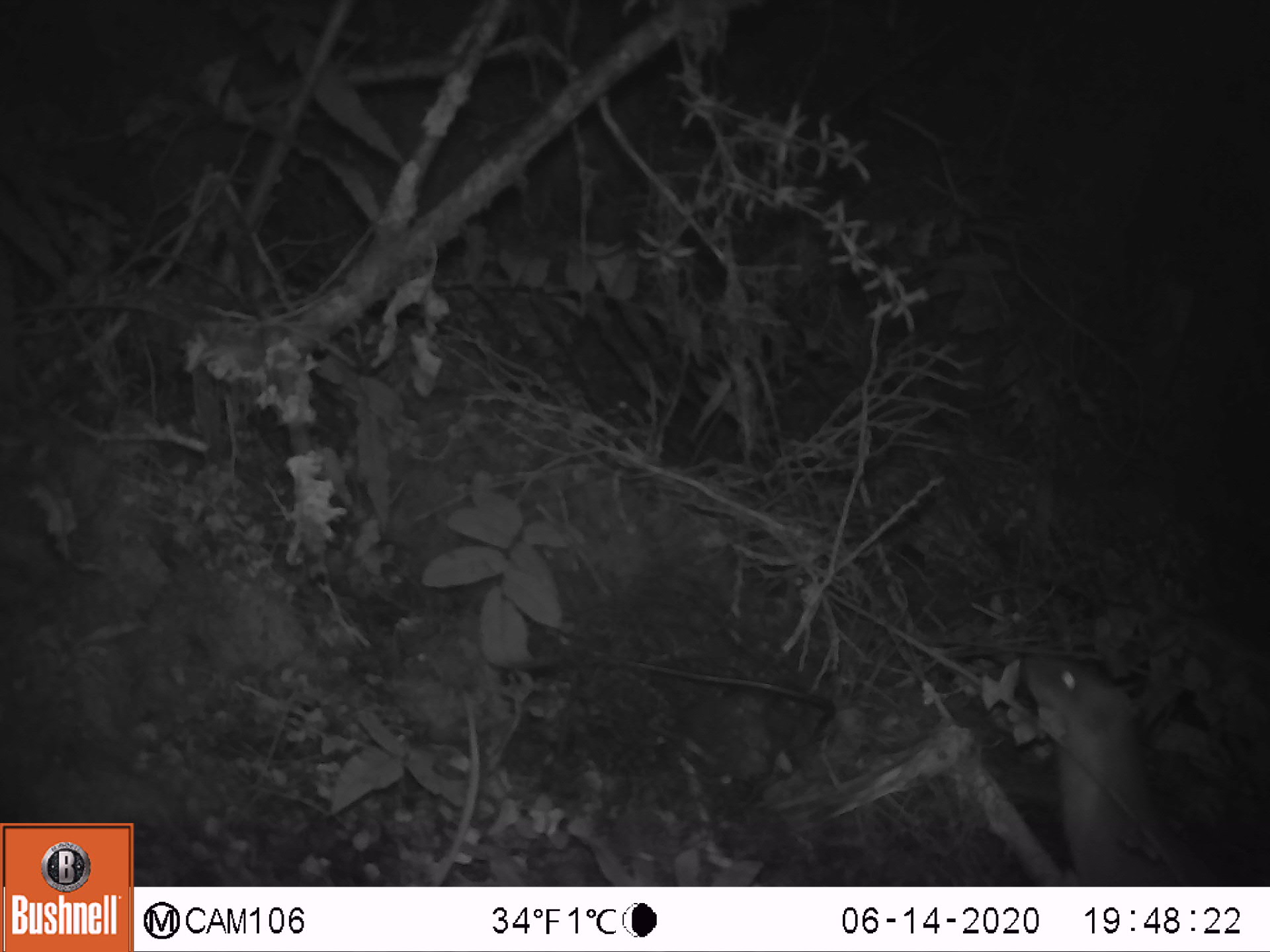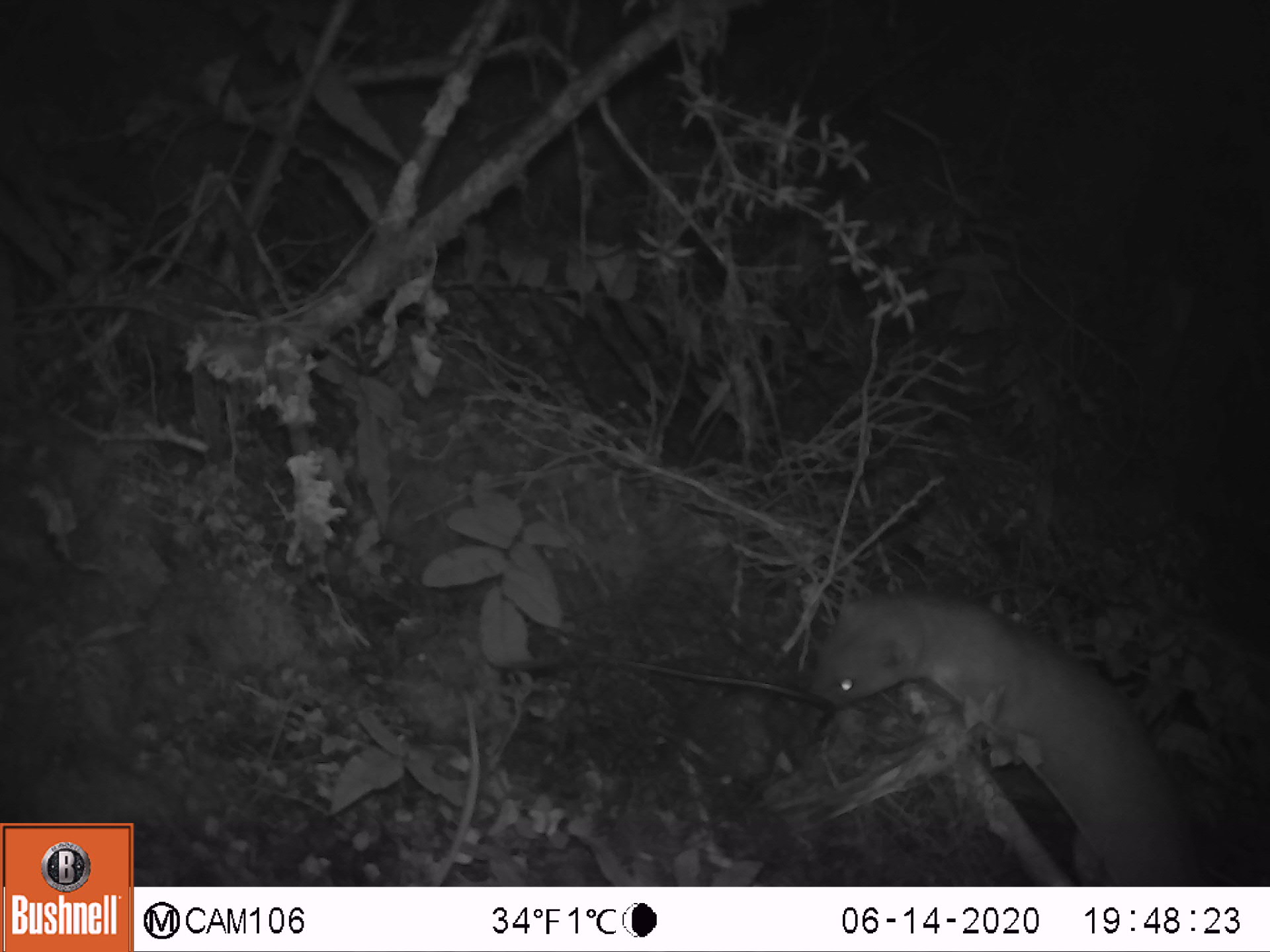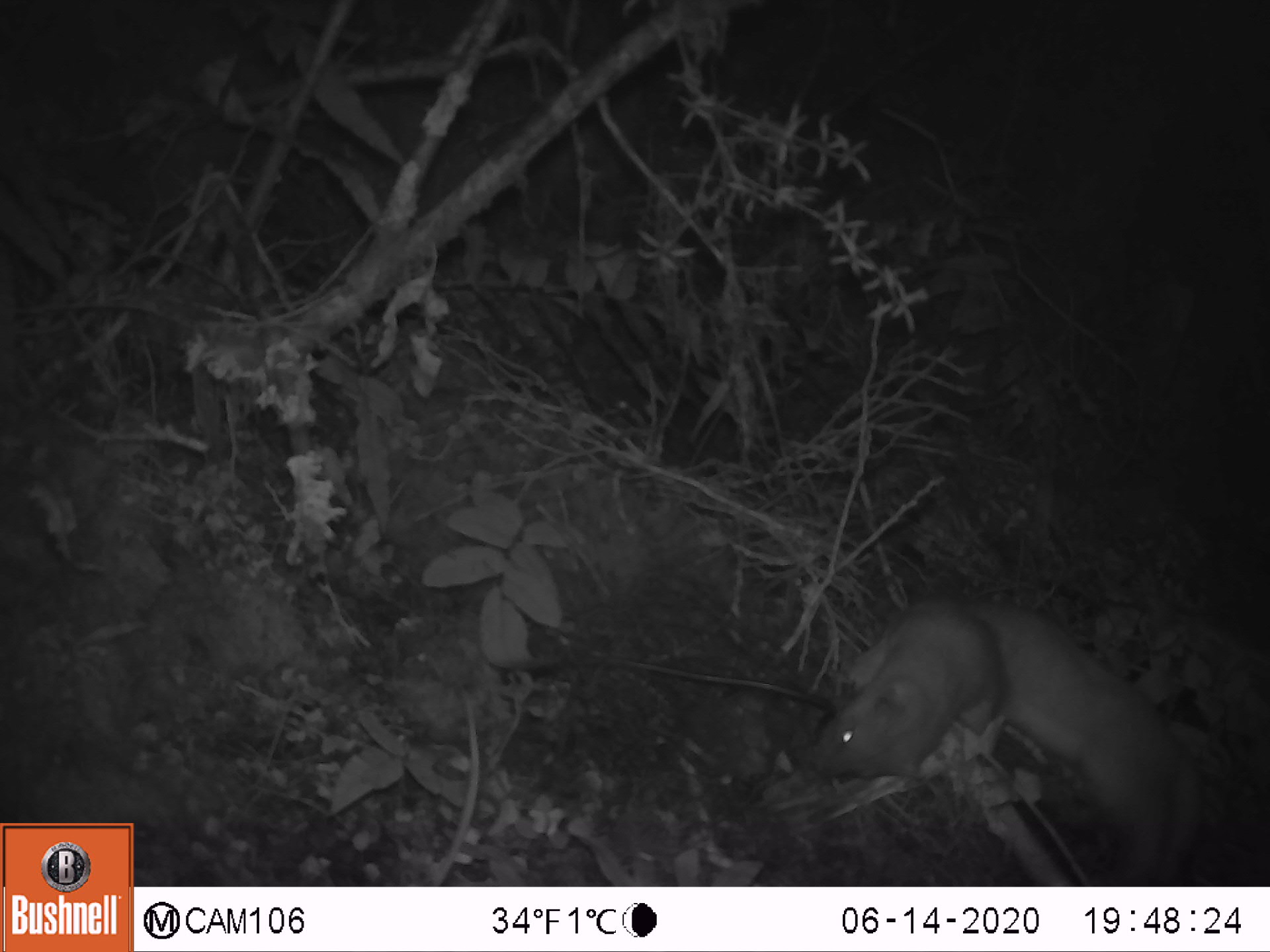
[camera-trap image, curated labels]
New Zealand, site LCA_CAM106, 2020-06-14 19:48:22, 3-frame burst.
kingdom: Animalia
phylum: Chordata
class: Mammalia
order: Carnivora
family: Mustelidae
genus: Mustela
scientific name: Mustela erminea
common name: stoat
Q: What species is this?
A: Stoat (Mustela erminea).